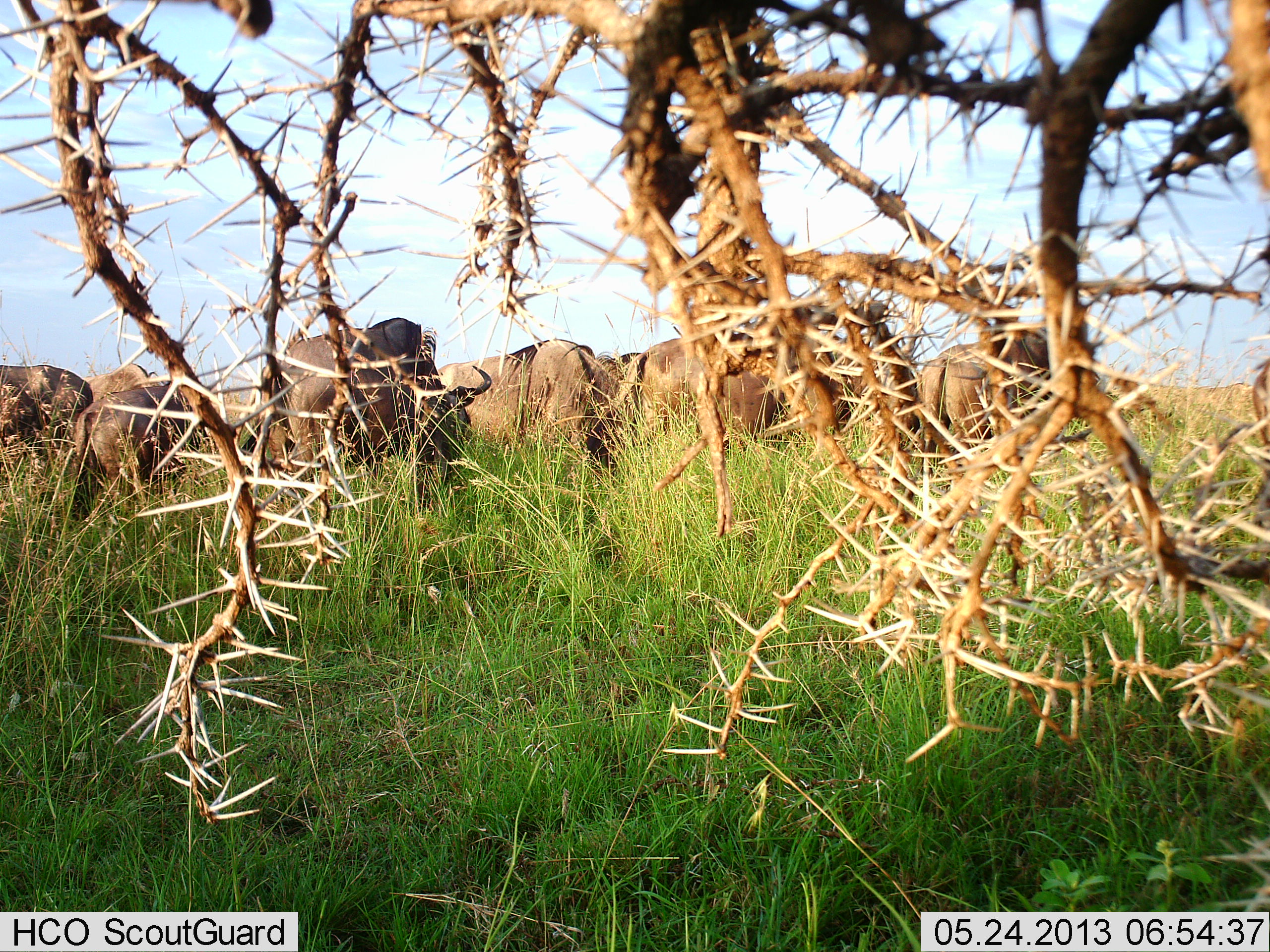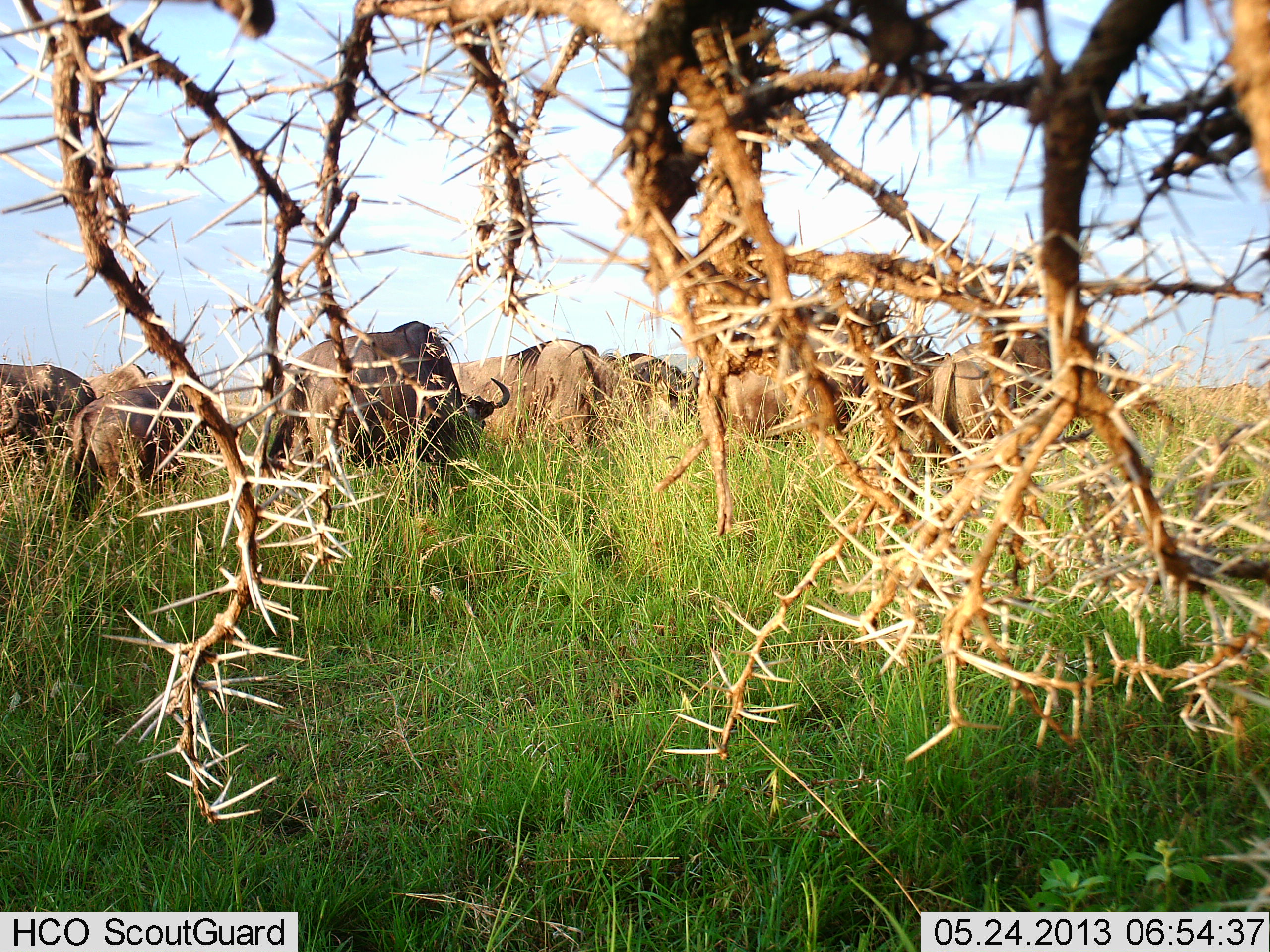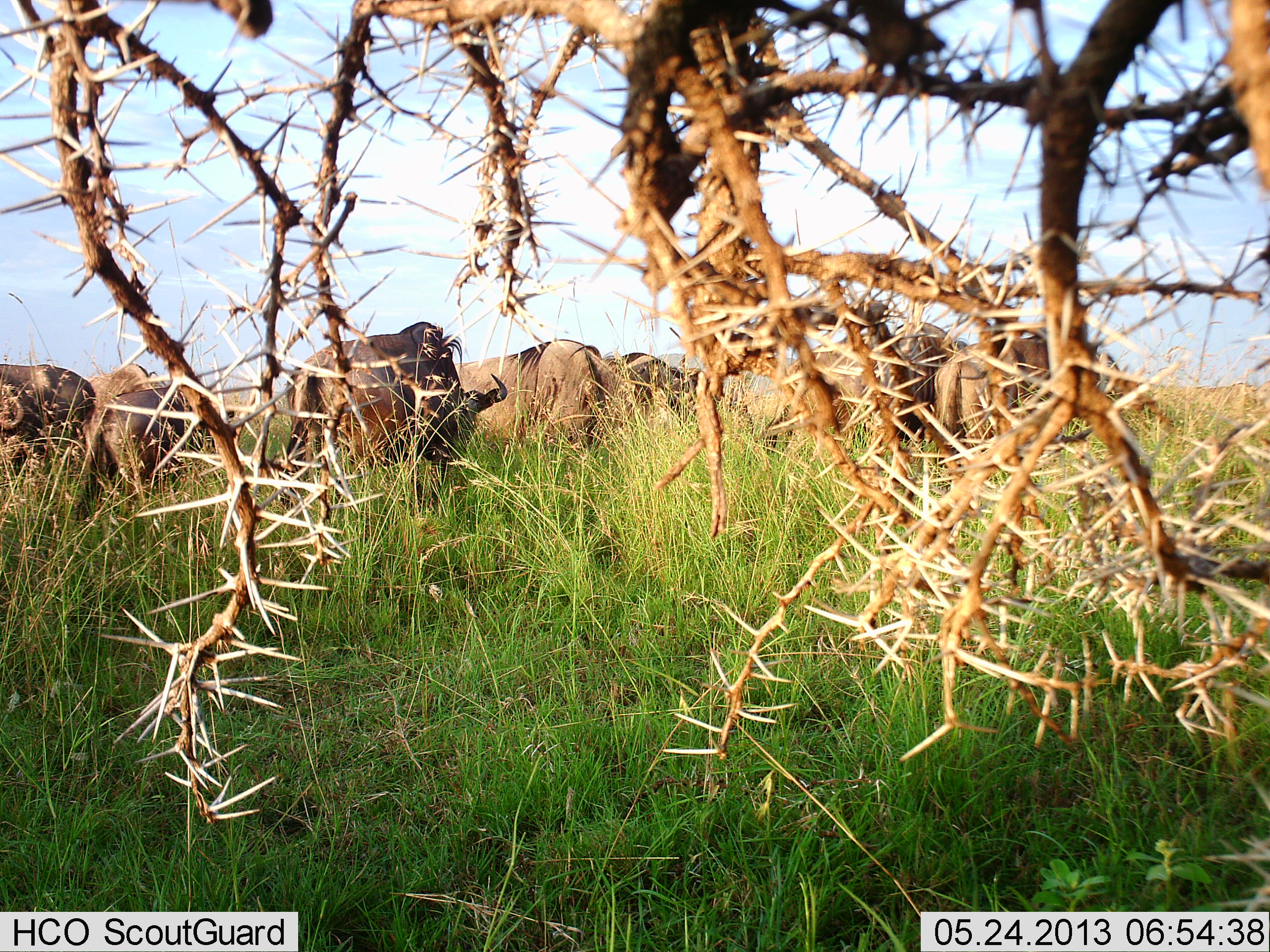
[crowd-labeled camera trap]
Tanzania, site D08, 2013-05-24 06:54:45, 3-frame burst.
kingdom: Animalia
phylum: Chordata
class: Mammalia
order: Artiodactyla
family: Bovidae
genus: Connochaetes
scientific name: Connochaetes taurinus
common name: blue wildebeest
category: wildebeest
Wildebeest (blue wildebeest) (Connochaetes taurinus), count 9. Behavior (volunteer vote fractions): standing 50%, resting 0%, moving 40%, interacting 0%. Young present (vote fraction): 0%. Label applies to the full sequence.